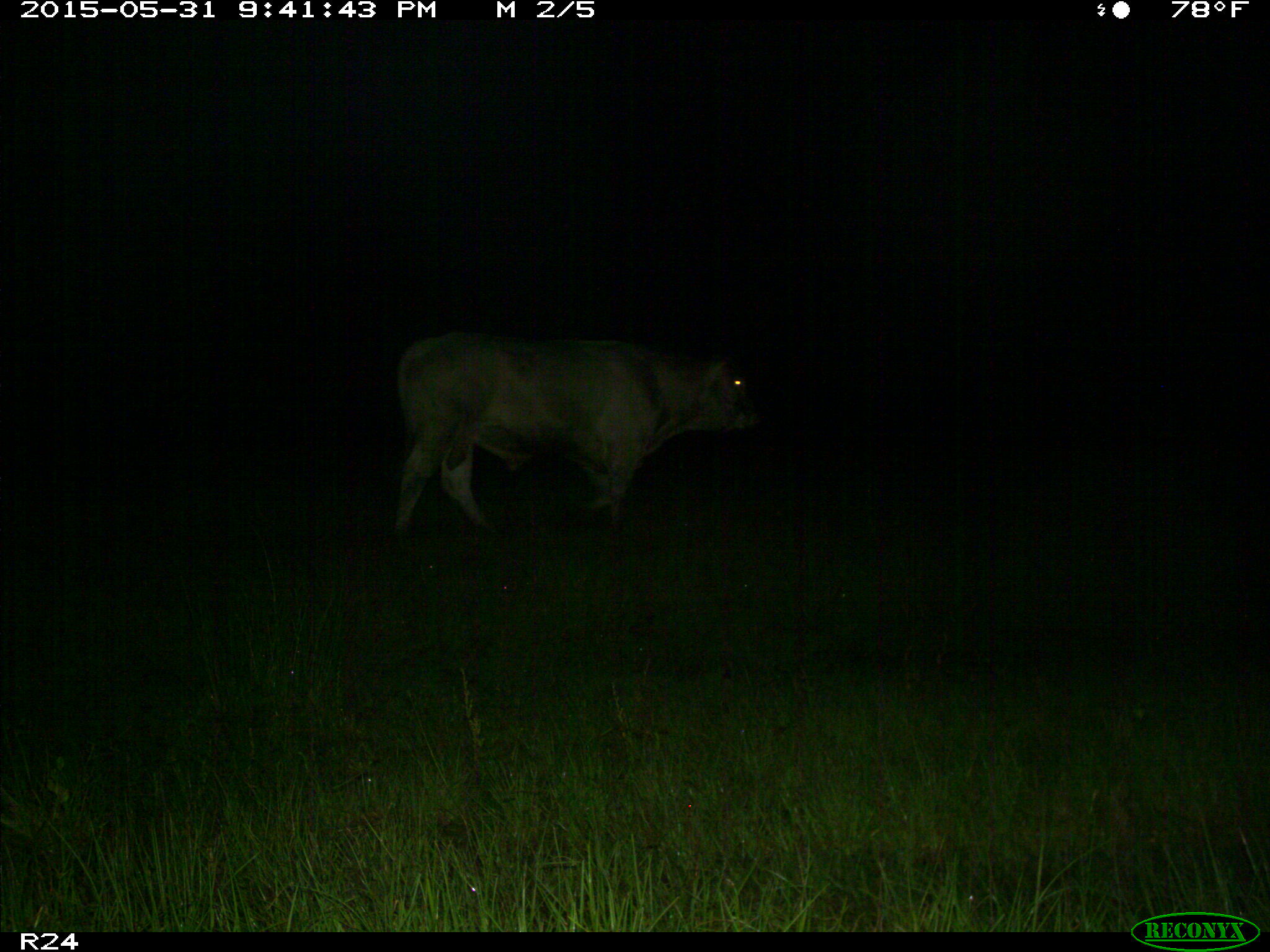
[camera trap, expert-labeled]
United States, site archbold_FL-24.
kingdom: Animalia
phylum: Chordata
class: Mammalia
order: Artiodactyla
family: Bovidae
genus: Bos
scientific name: Bos taurus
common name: domestic cow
Bos taurus (domestic cow).